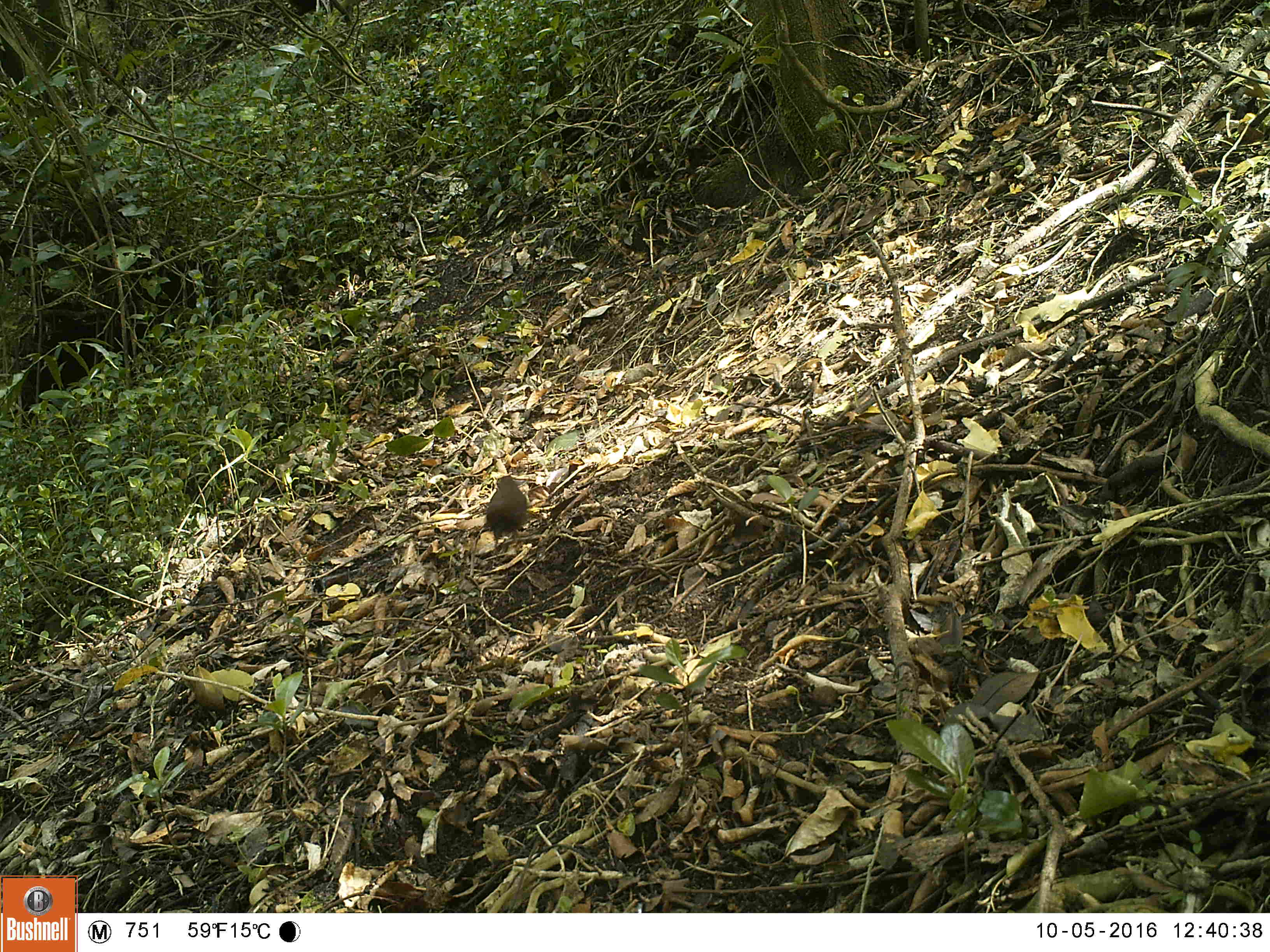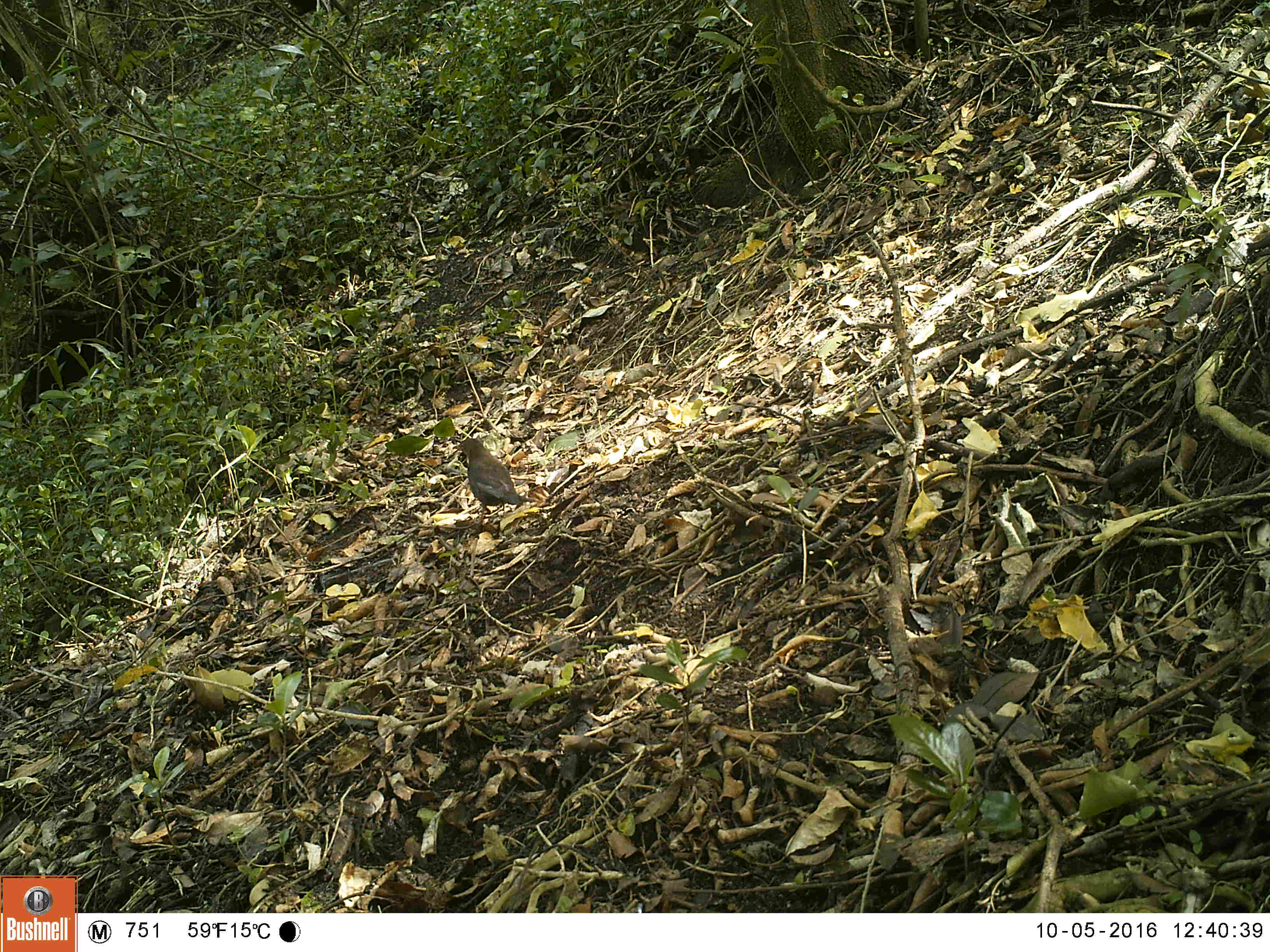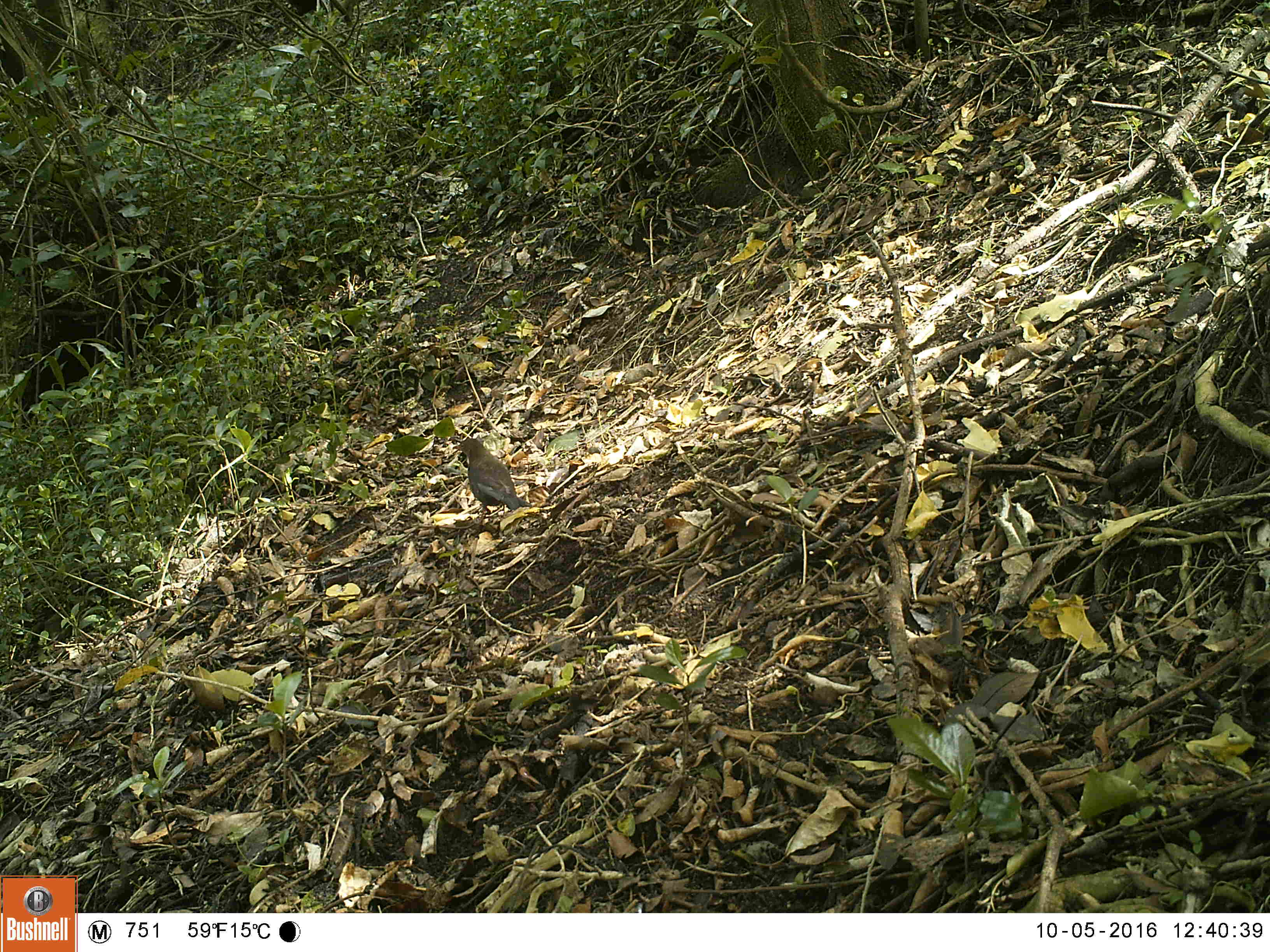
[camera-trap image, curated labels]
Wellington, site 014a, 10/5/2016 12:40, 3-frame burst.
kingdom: Animalia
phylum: Chordata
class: Aves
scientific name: Aves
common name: bird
Bird (Aves).